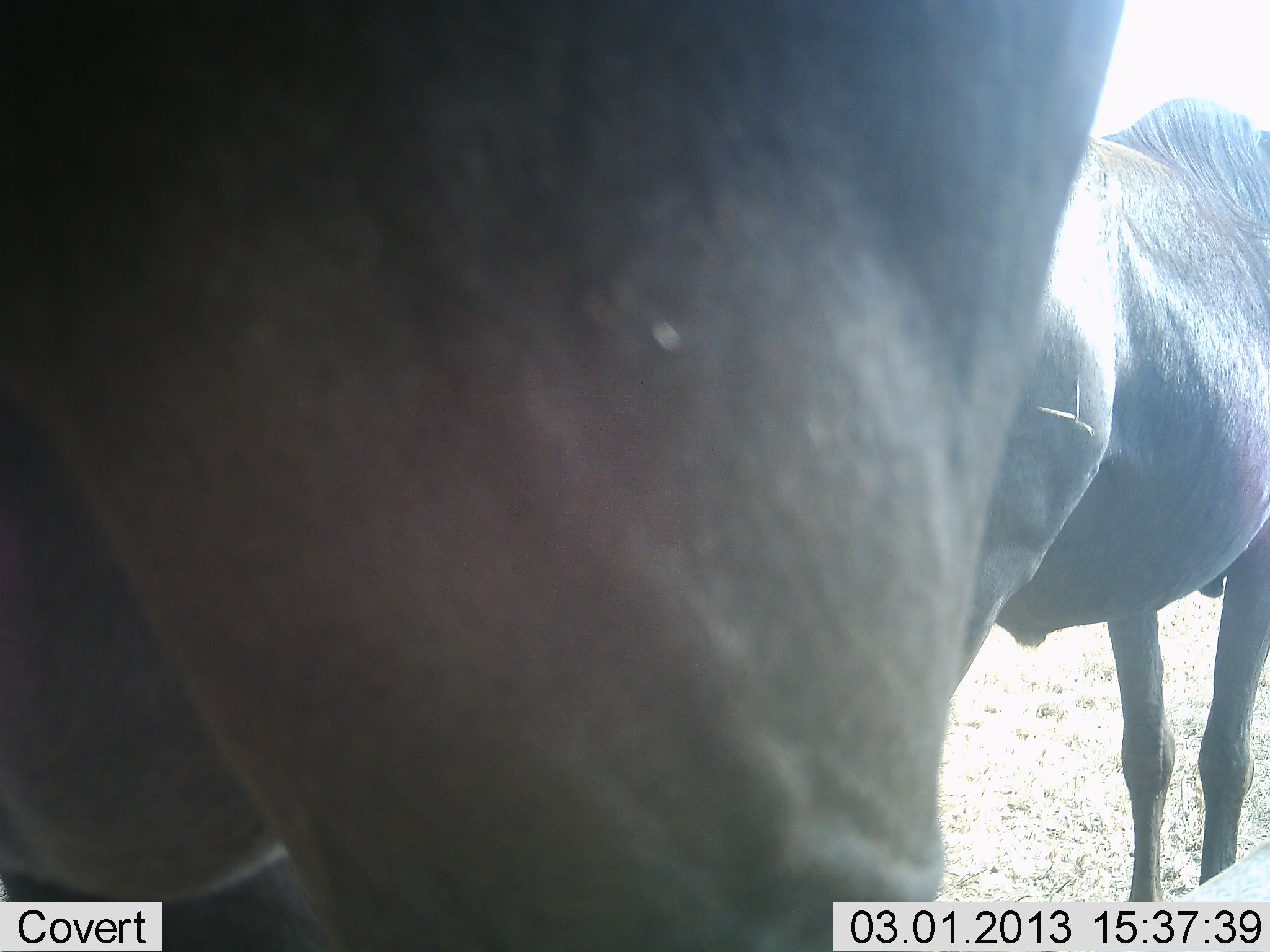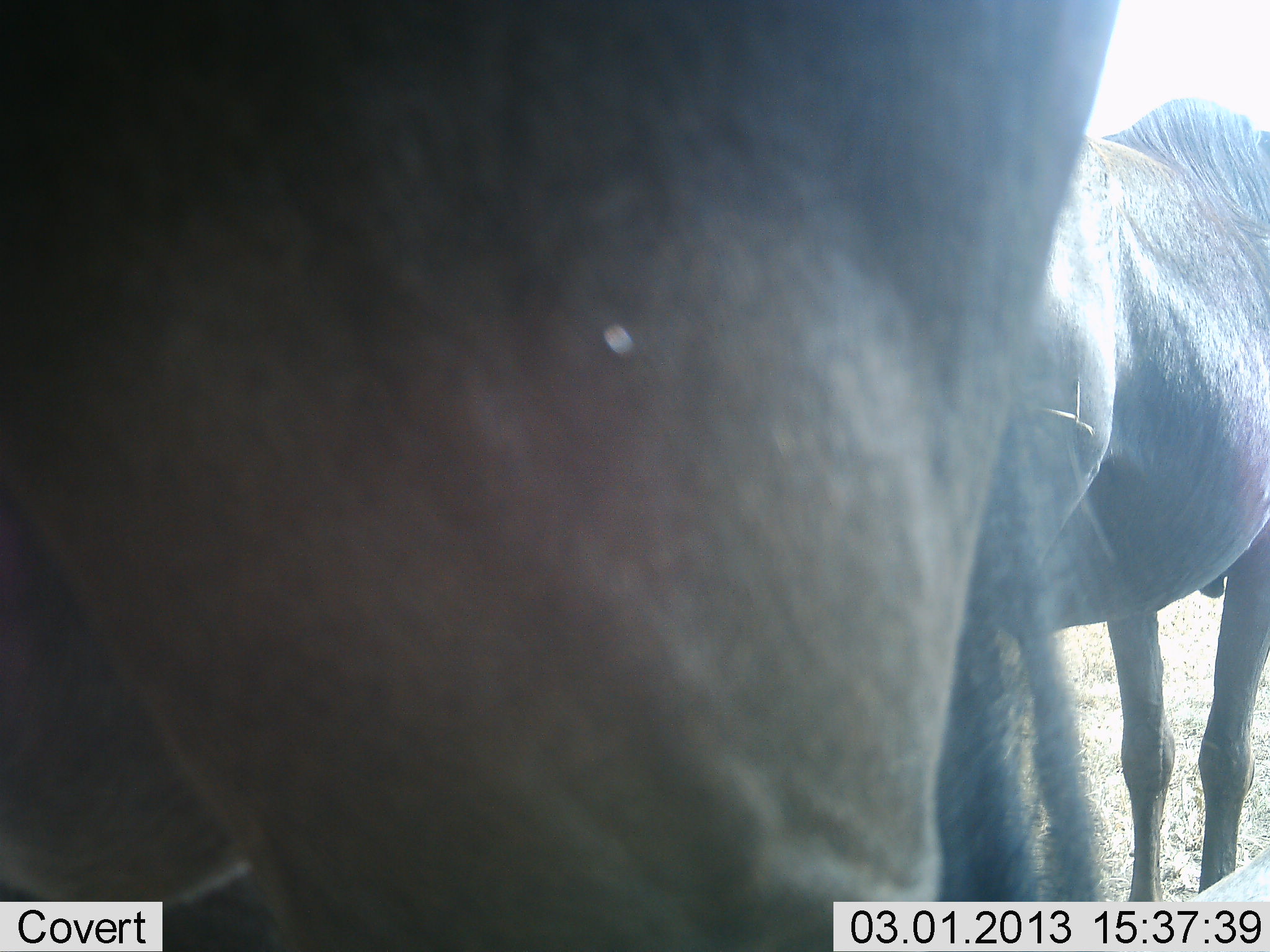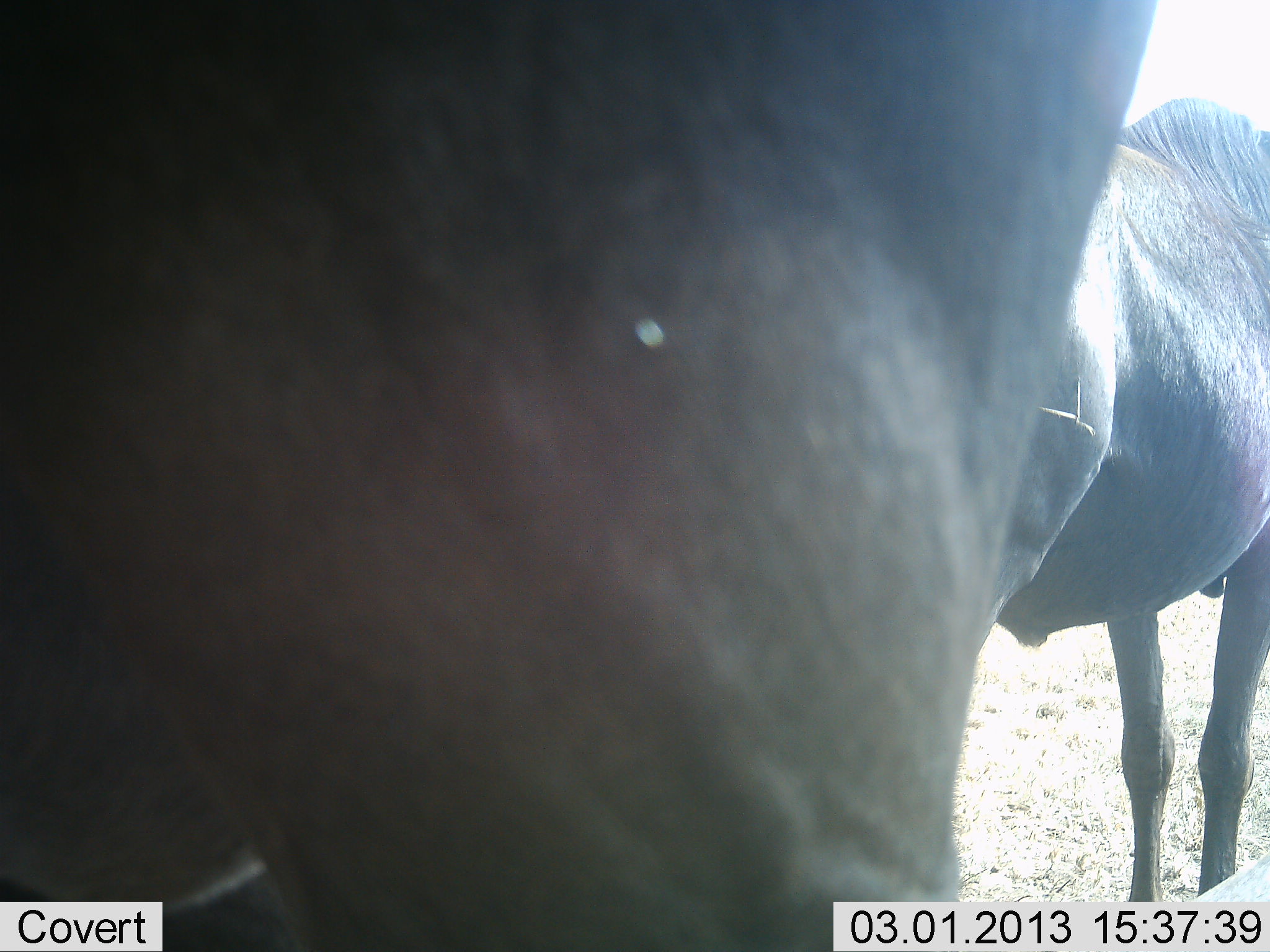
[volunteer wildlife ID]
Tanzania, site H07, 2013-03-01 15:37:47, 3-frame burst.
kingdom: Animalia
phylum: Chordata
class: Mammalia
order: Artiodactyla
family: Bovidae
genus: Connochaetes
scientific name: Connochaetes taurinus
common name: blue wildebeest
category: wildebeest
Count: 2.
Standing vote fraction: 86%.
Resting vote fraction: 5%.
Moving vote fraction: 5%.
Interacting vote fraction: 0%.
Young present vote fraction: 0%.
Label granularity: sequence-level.